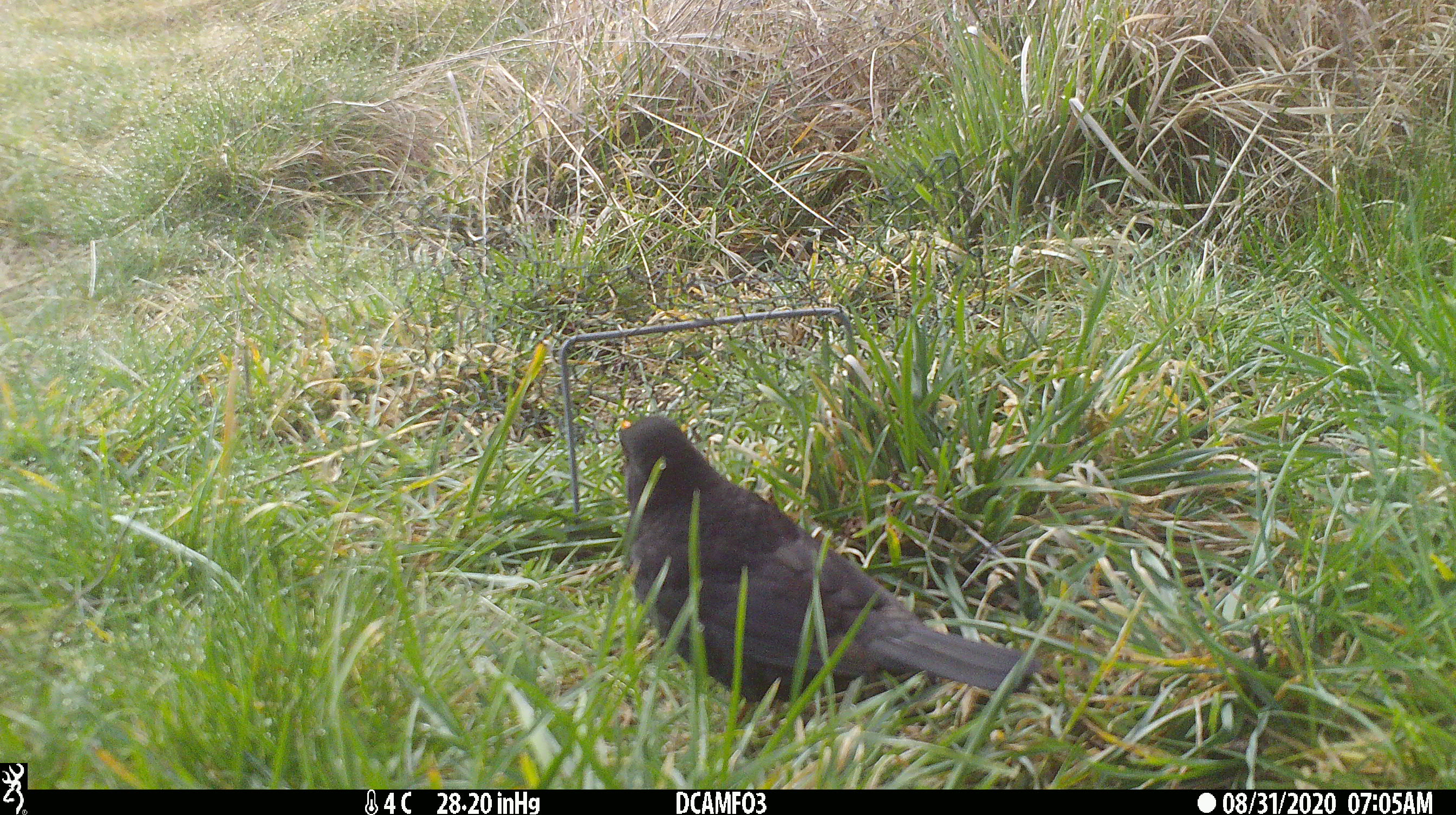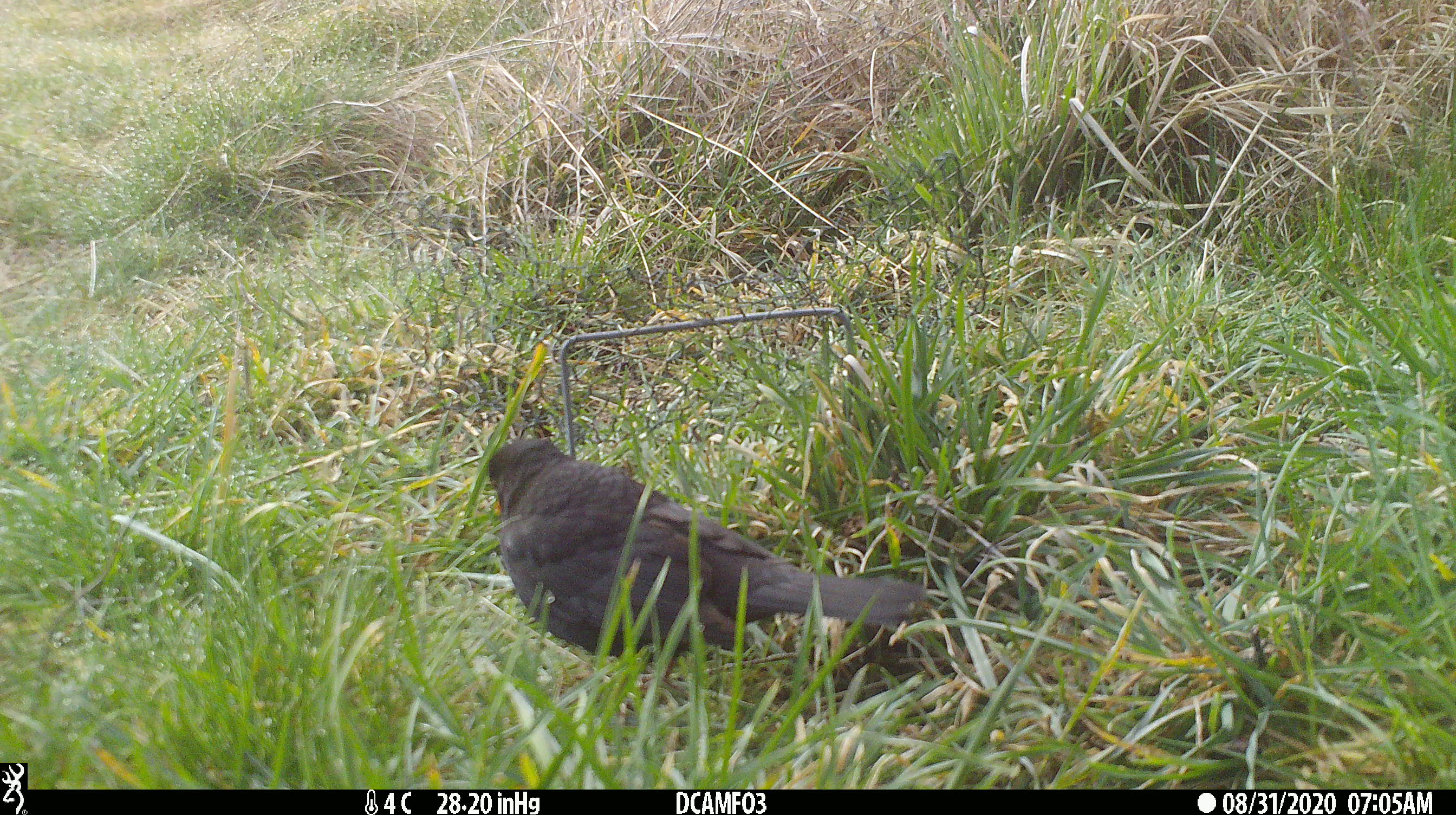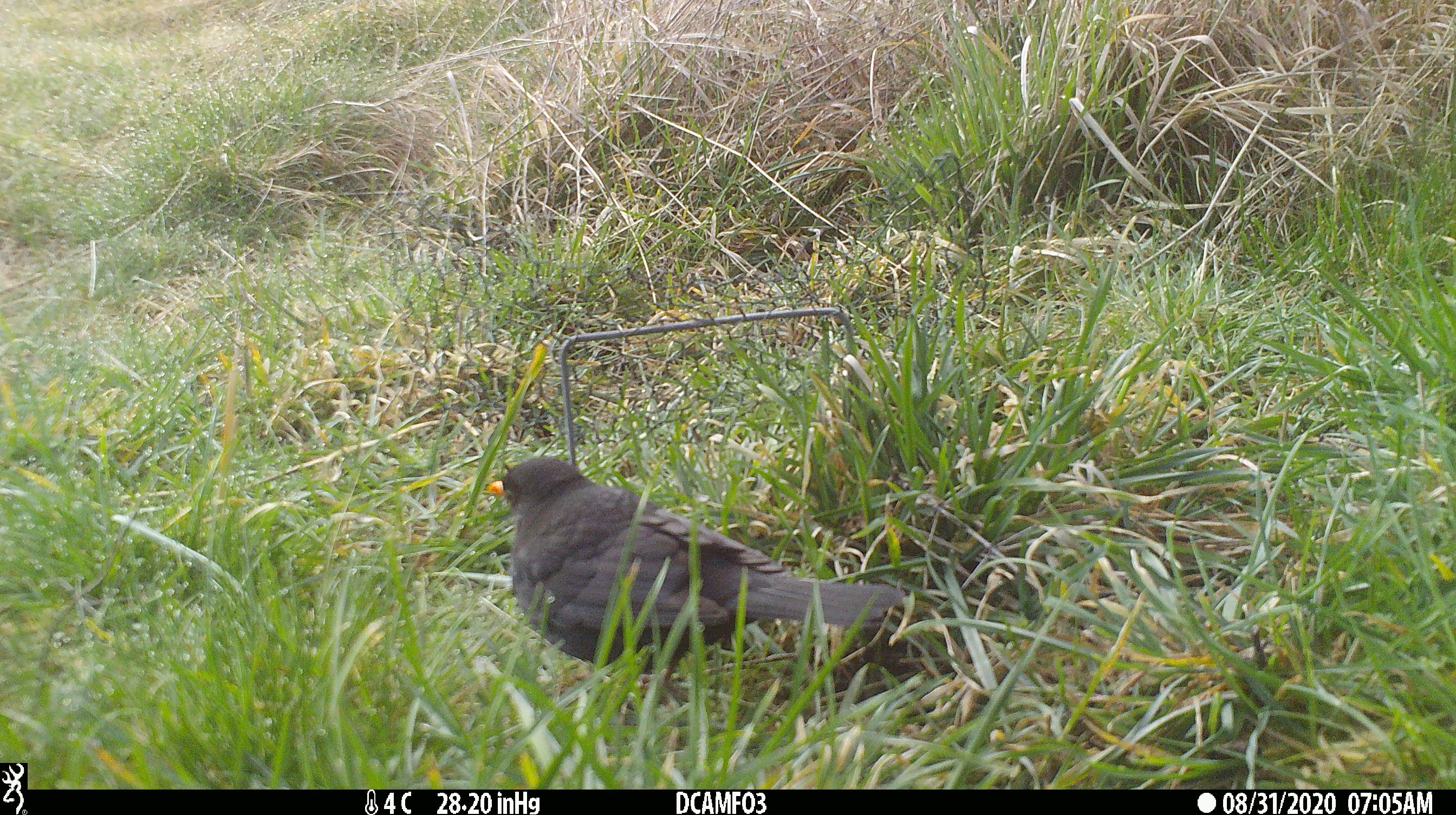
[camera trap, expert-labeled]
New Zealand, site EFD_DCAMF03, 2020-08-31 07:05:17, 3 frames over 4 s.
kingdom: Animalia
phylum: Chordata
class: Aves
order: Passeriformes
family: Turdidae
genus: Turdus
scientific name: Turdus merula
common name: eurasian blackbird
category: blackbird